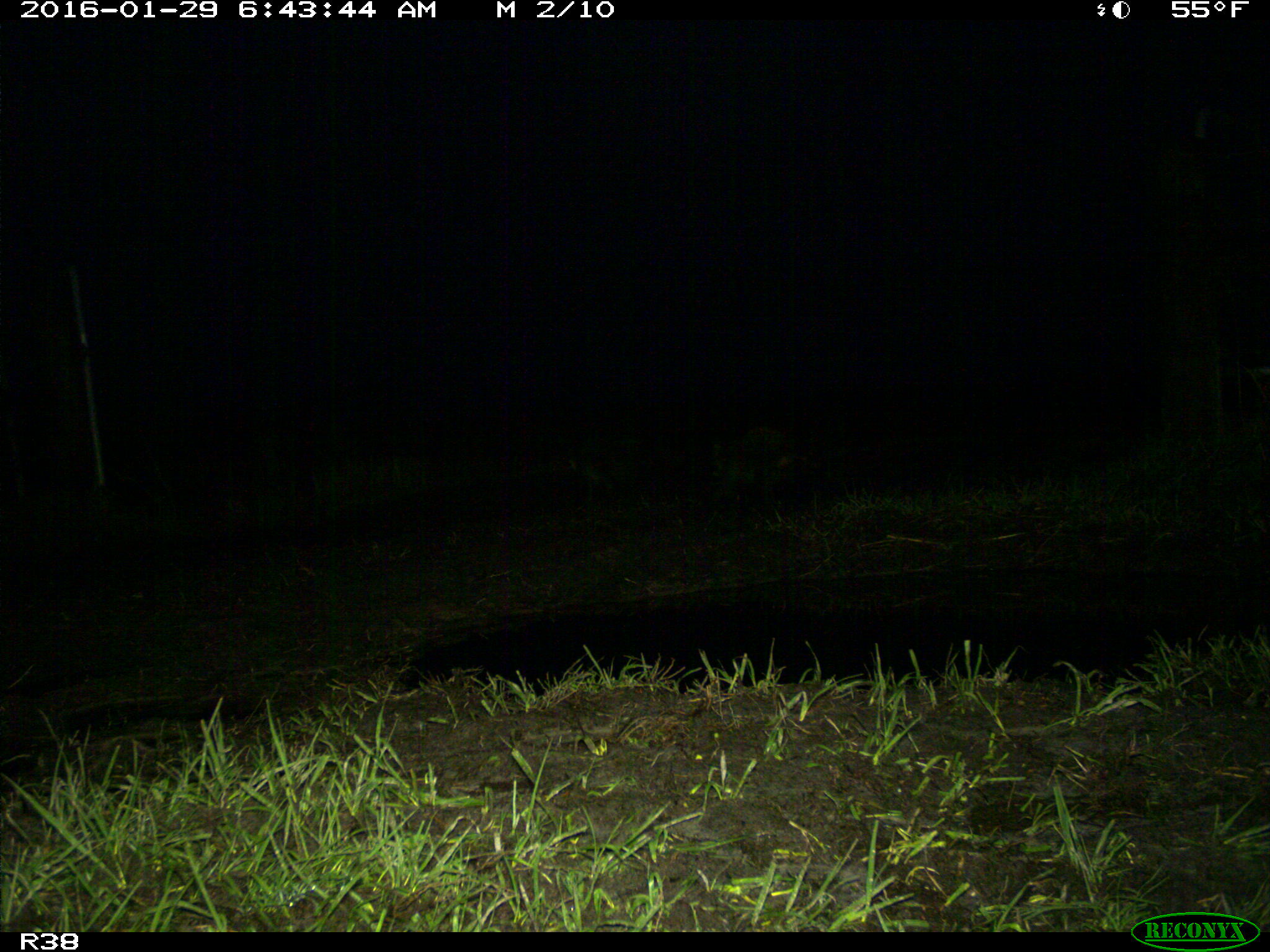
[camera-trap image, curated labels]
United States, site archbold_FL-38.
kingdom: Animalia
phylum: Chordata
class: Mammalia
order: Carnivora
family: Procyonidae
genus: Procyon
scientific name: Procyon lotor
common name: common raccoon